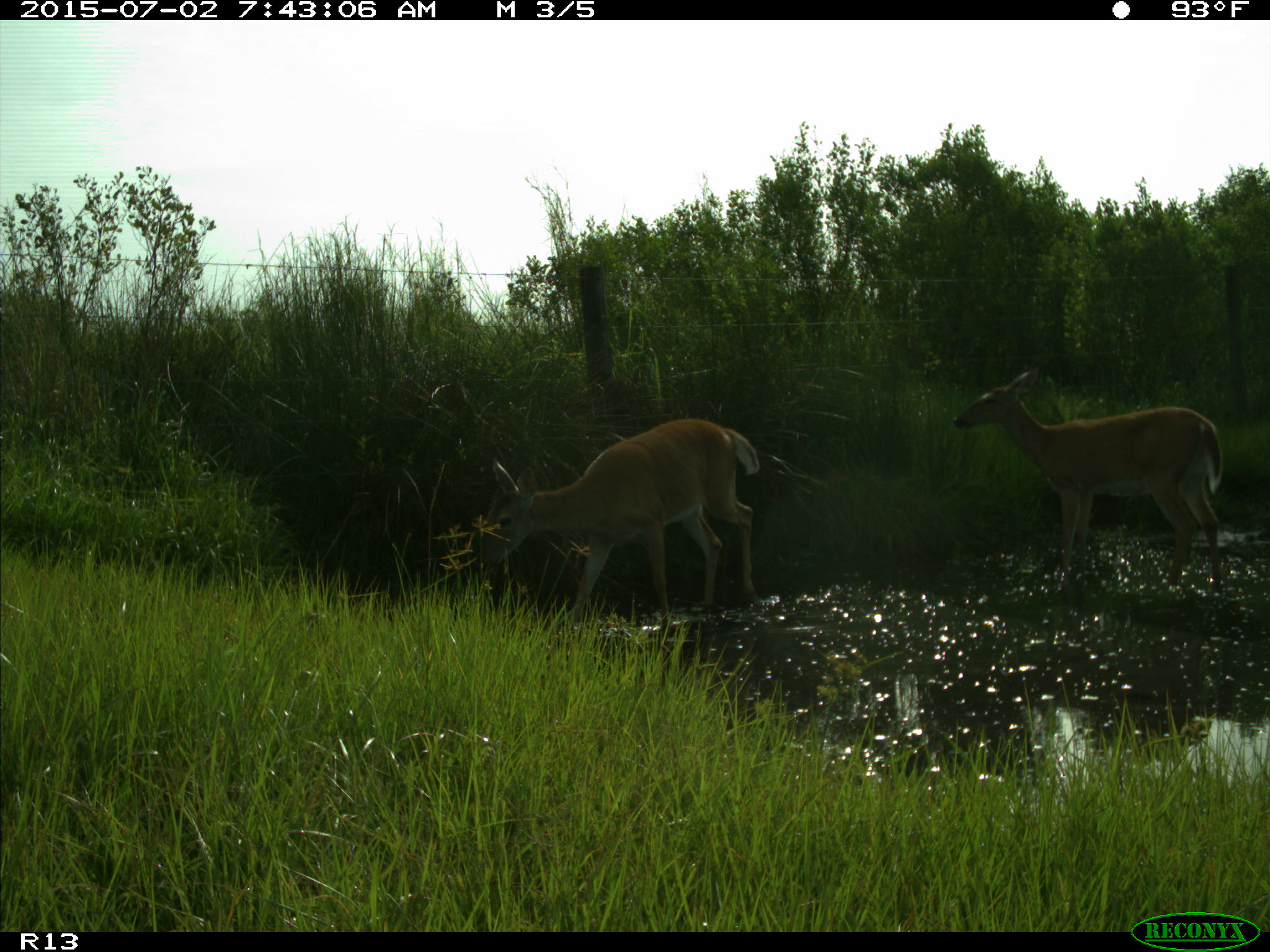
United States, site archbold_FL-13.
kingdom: Animalia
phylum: Chordata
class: Mammalia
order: Artiodactyla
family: Cervidae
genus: Odocoileus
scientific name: Odocoileus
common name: deer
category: unidentified deer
Unidentified deer (deer) (Odocoileus).